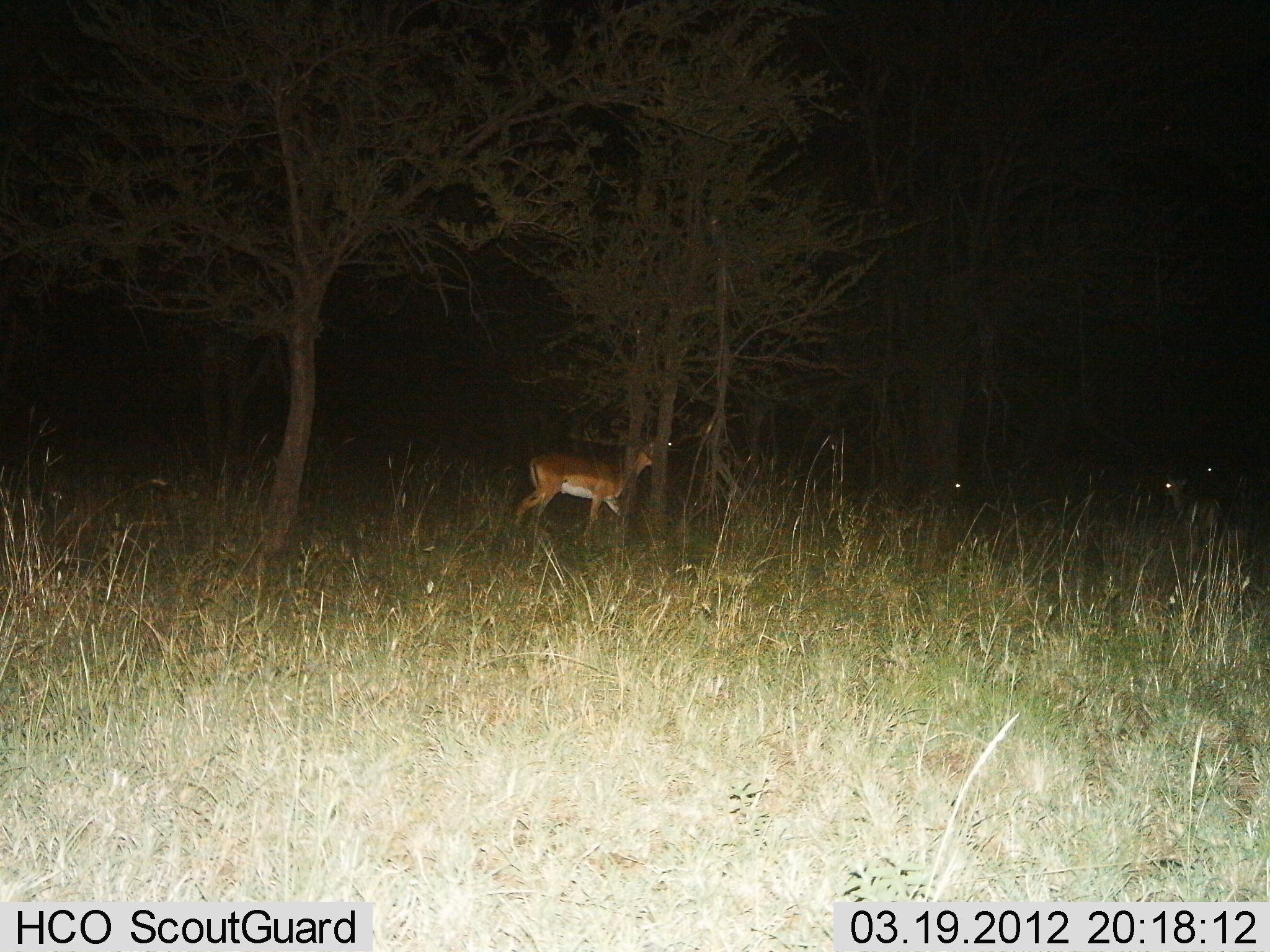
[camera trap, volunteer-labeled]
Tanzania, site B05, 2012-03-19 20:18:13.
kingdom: Animalia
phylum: Chordata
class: Mammalia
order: Artiodactyla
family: Bovidae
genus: Aepyceros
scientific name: Aepyceros melampus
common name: impala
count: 1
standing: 71%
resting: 0%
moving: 36%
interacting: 0%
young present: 0%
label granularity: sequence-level